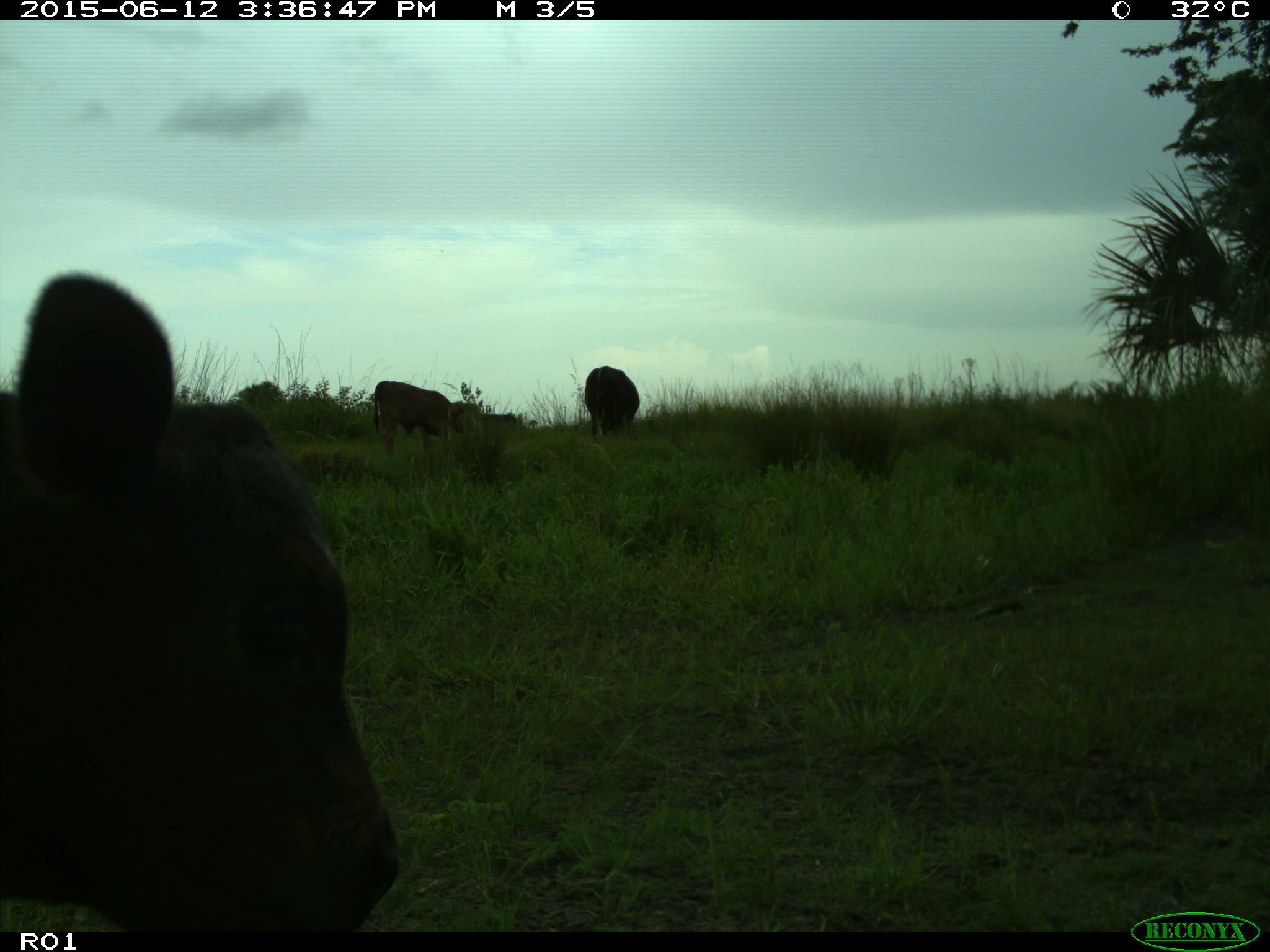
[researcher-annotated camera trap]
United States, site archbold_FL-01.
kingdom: Animalia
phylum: Chordata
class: Mammalia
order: Artiodactyla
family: Bovidae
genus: Bos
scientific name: Bos taurus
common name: domestic cow